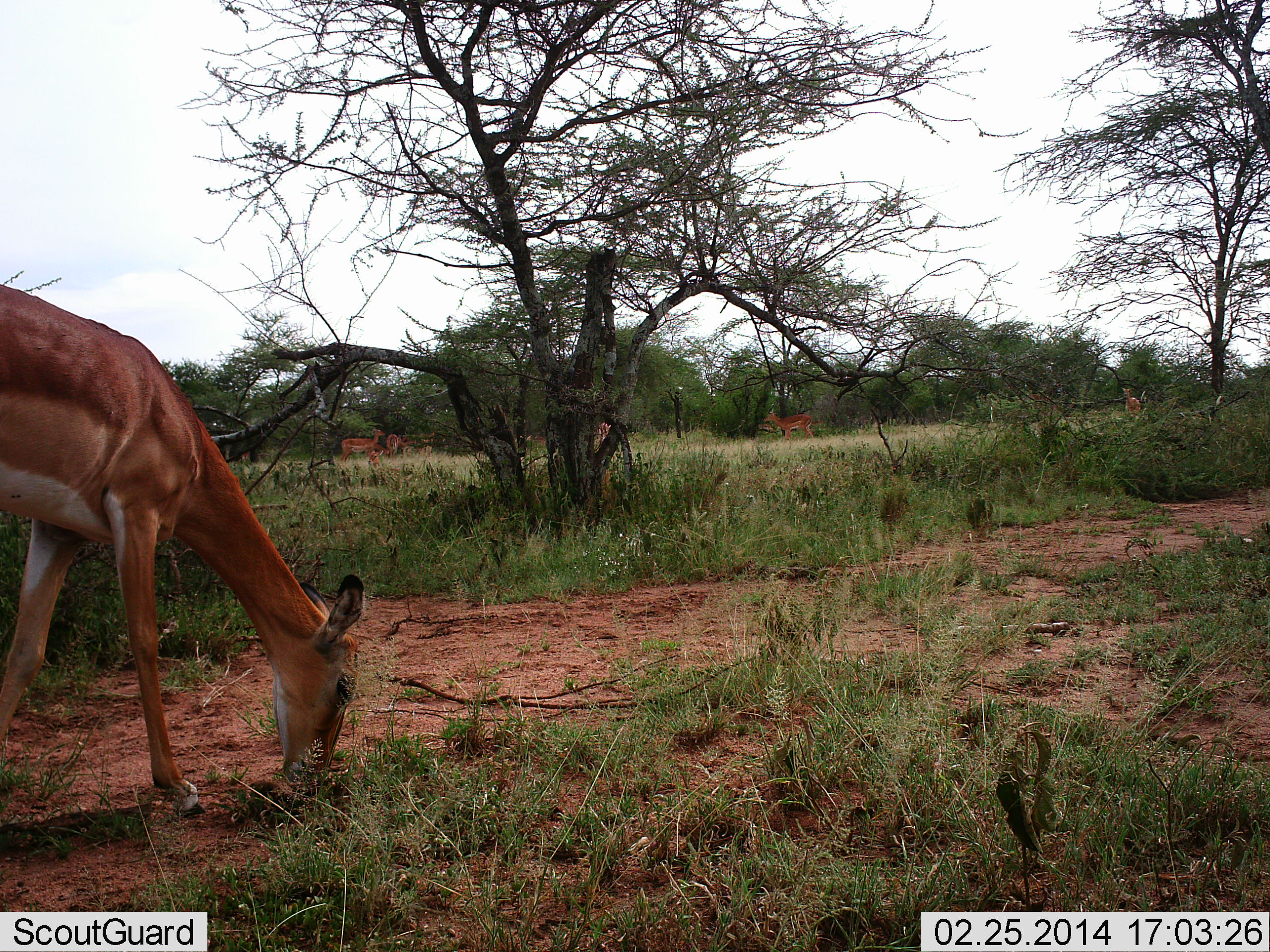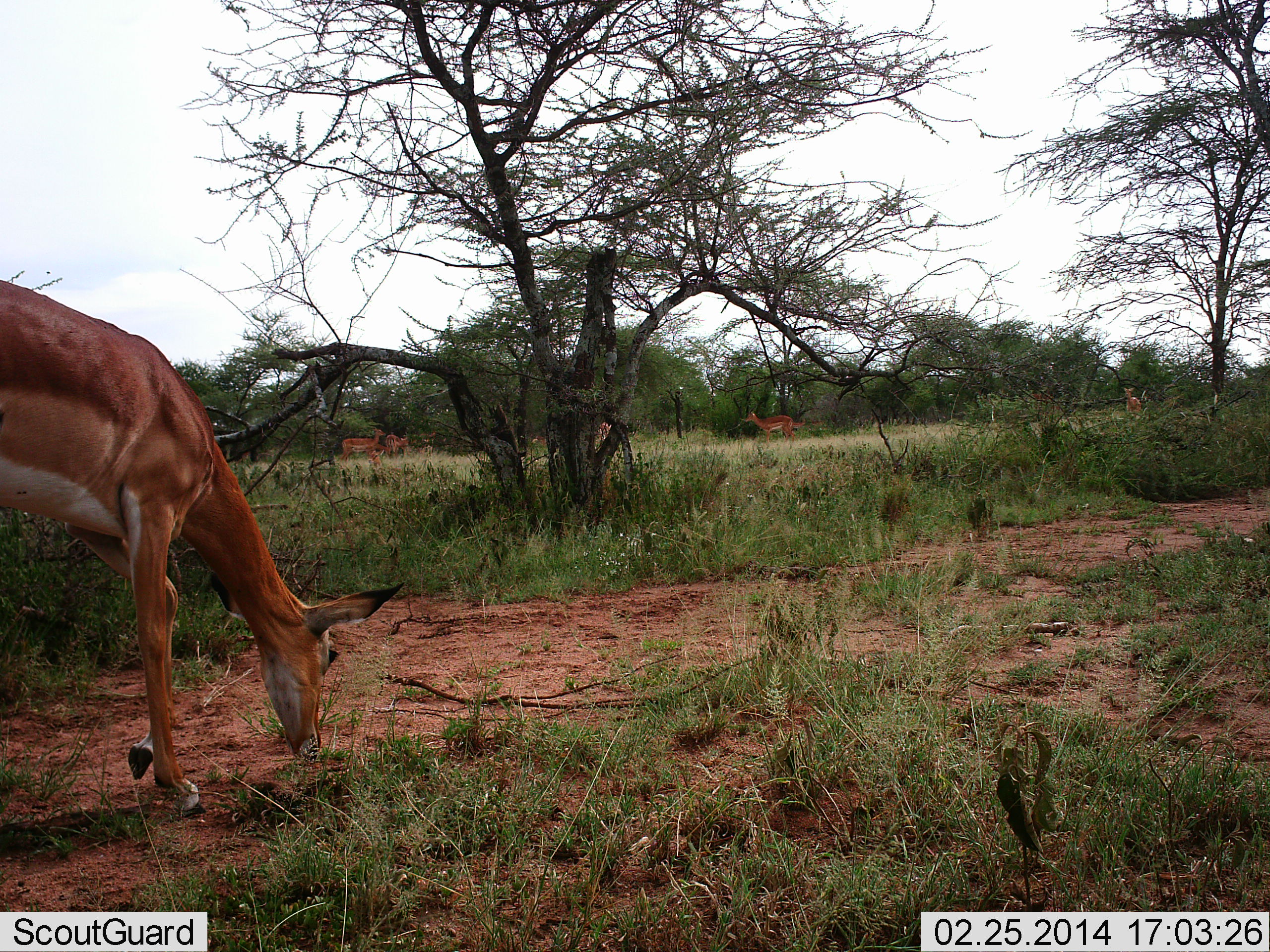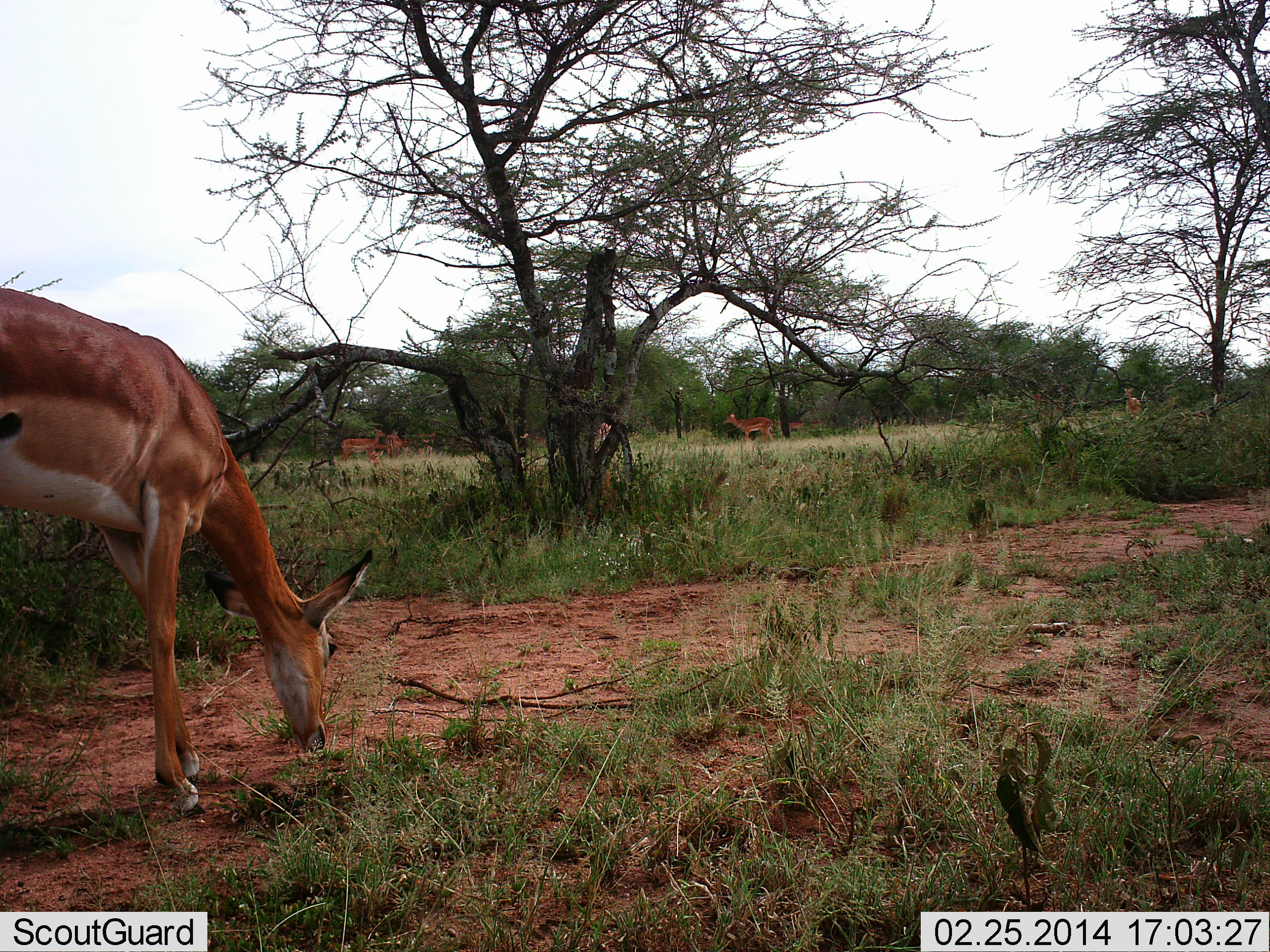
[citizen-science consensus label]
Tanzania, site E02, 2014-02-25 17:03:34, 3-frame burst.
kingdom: Animalia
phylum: Chordata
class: Mammalia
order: Artiodactyla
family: Bovidae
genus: Aepyceros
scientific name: Aepyceros melampus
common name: impala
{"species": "impala (Aepyceros melampus)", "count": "5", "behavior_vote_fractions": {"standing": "40%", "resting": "0%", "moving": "70%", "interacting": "10%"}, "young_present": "0%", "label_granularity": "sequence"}